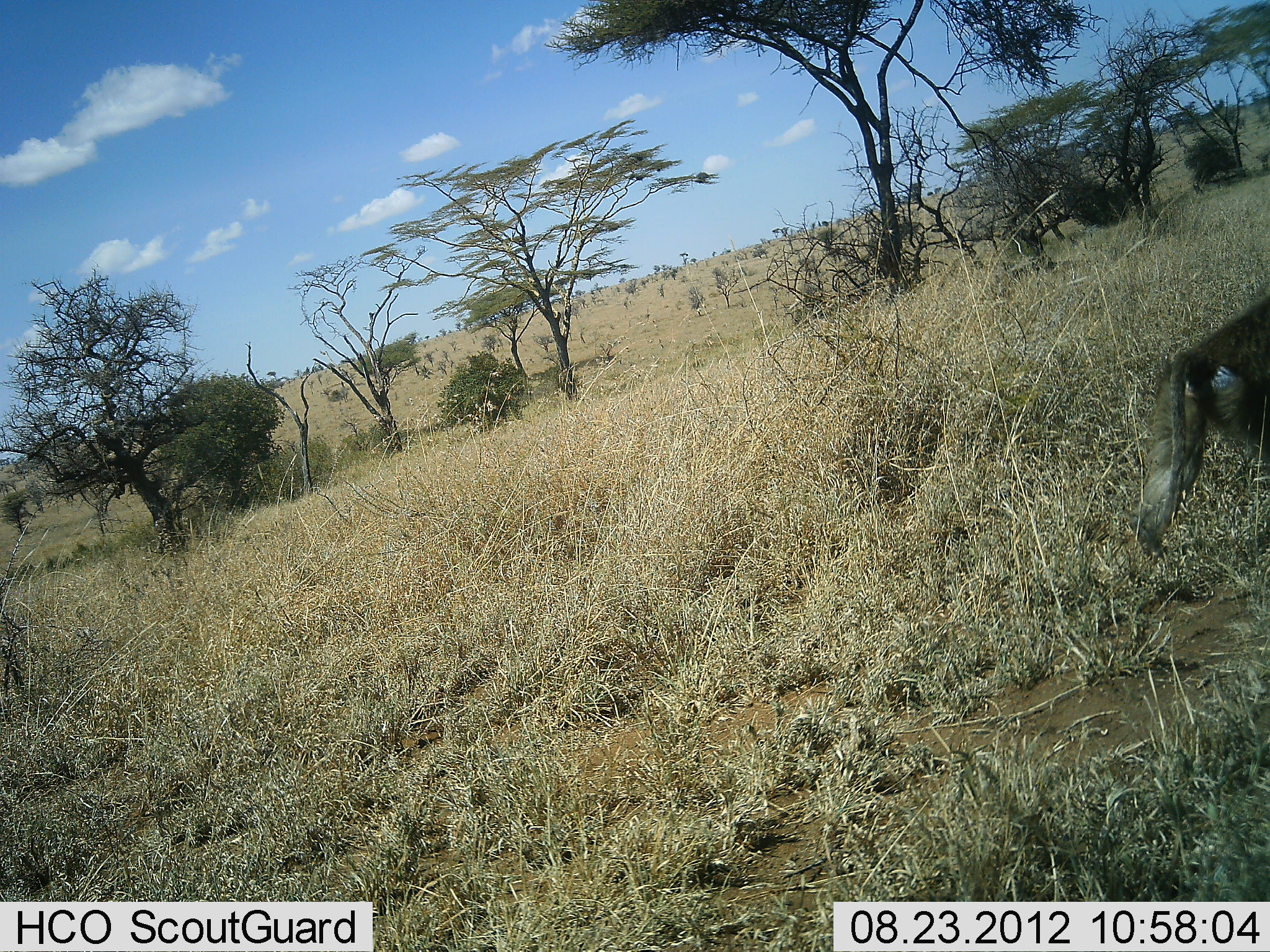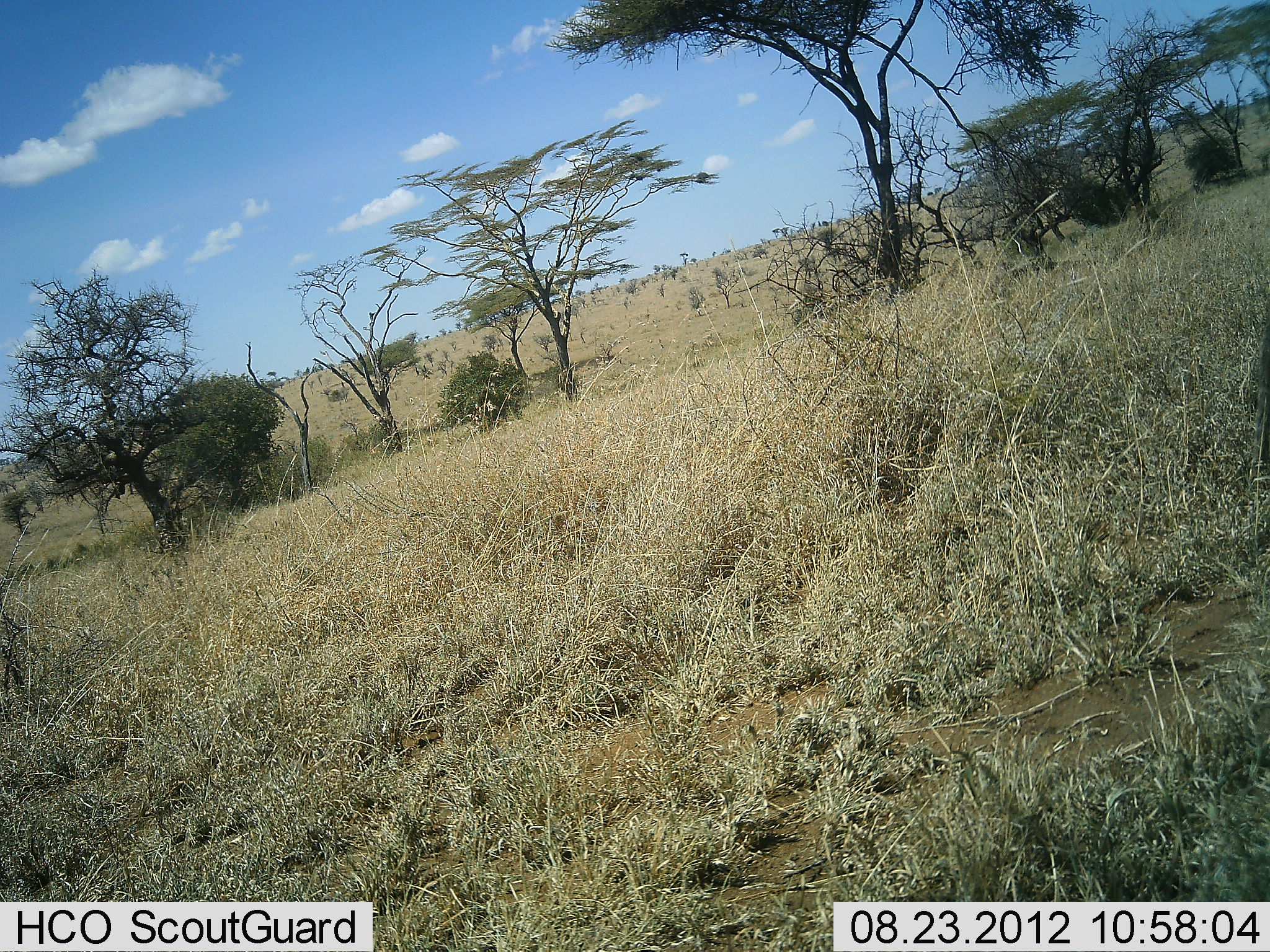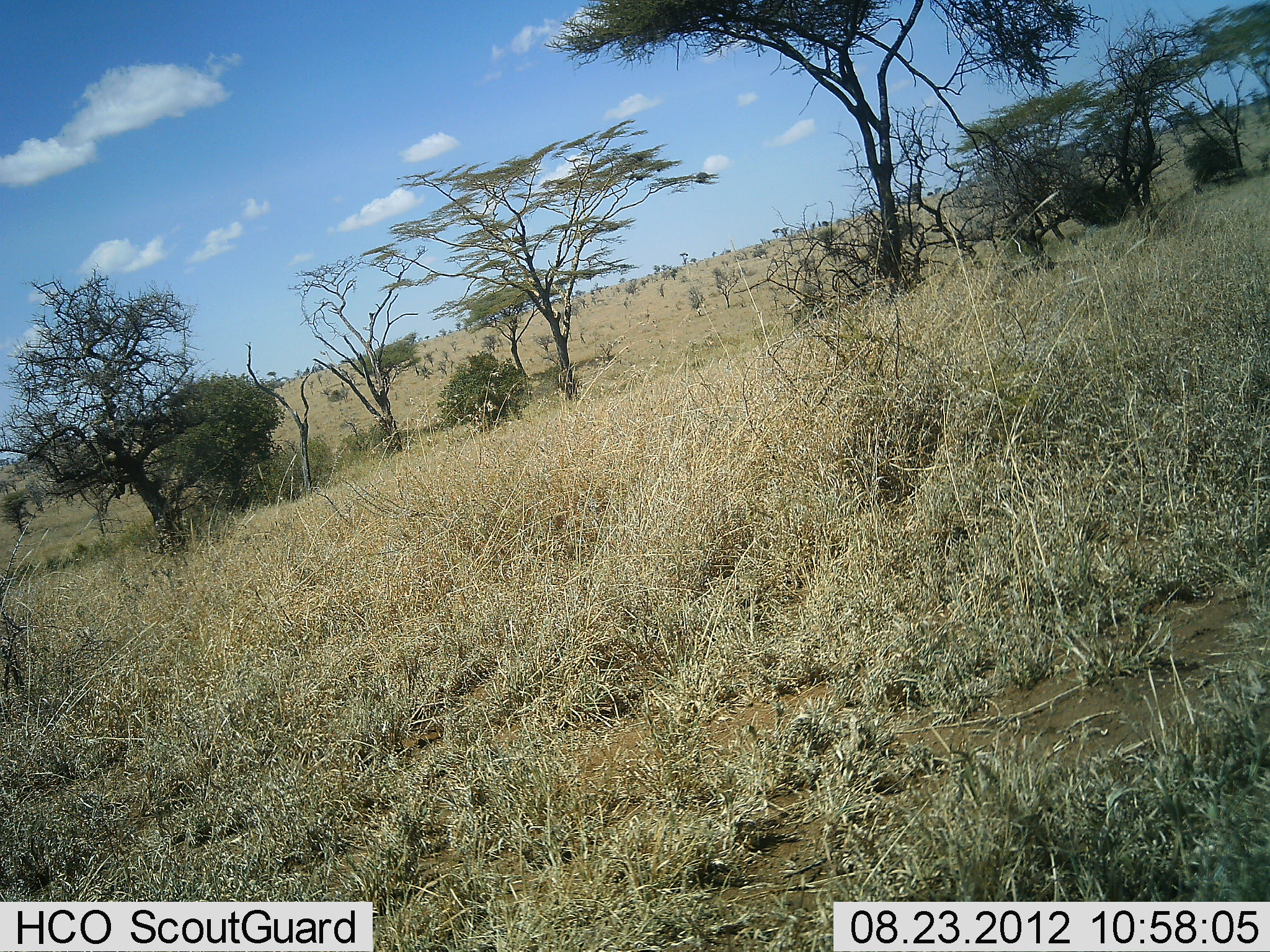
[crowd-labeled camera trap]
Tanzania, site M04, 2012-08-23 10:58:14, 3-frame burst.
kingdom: Animalia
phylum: Chordata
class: Mammalia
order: Primates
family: Cercopithecidae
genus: Papio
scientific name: Papio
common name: baboon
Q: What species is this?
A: Baboon (Papio).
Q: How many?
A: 1.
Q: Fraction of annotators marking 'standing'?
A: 0%.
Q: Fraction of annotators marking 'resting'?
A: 0%.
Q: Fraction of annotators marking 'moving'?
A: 100%.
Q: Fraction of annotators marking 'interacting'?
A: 0%.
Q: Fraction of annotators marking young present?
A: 0%.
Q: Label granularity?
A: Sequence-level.